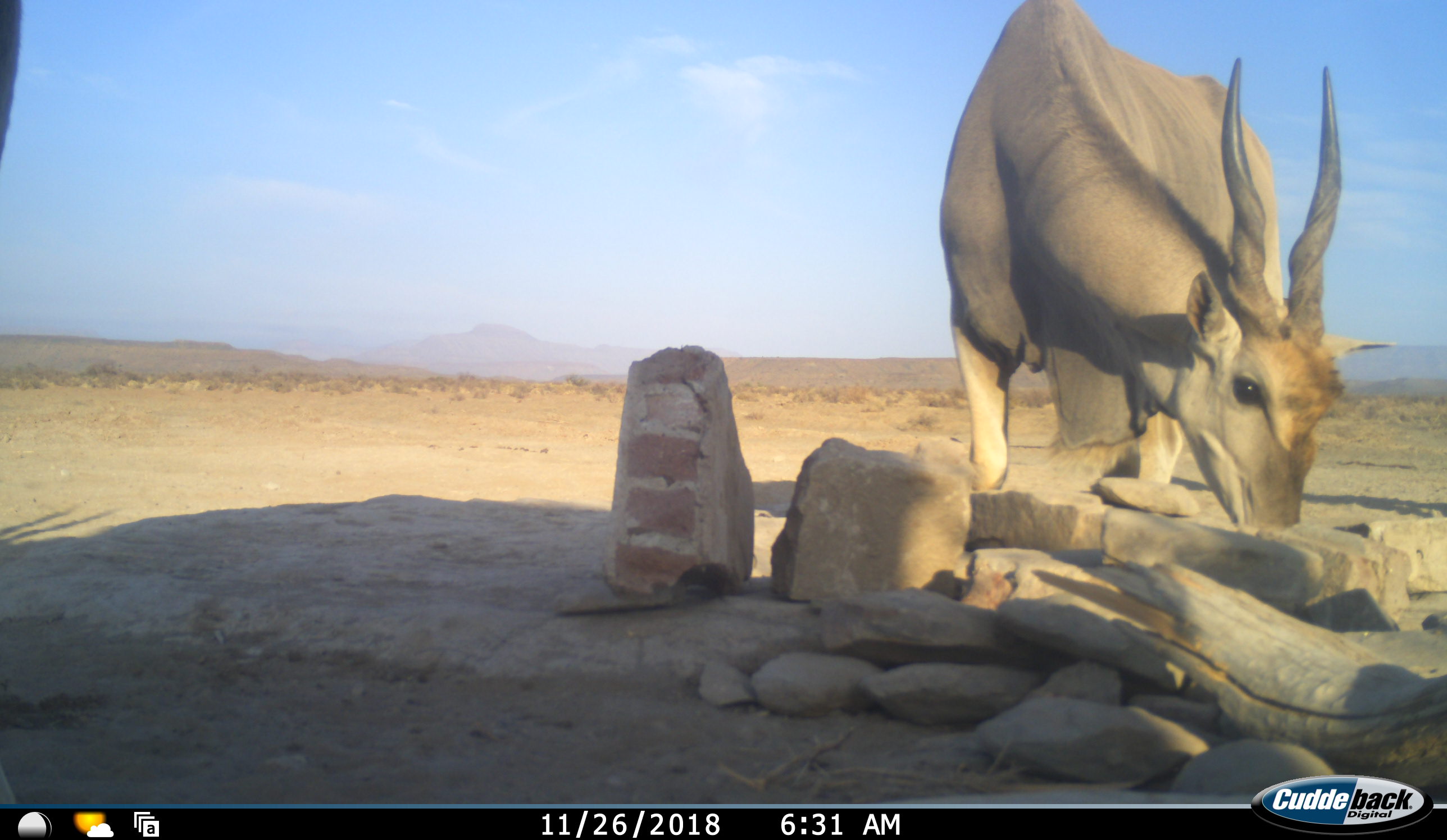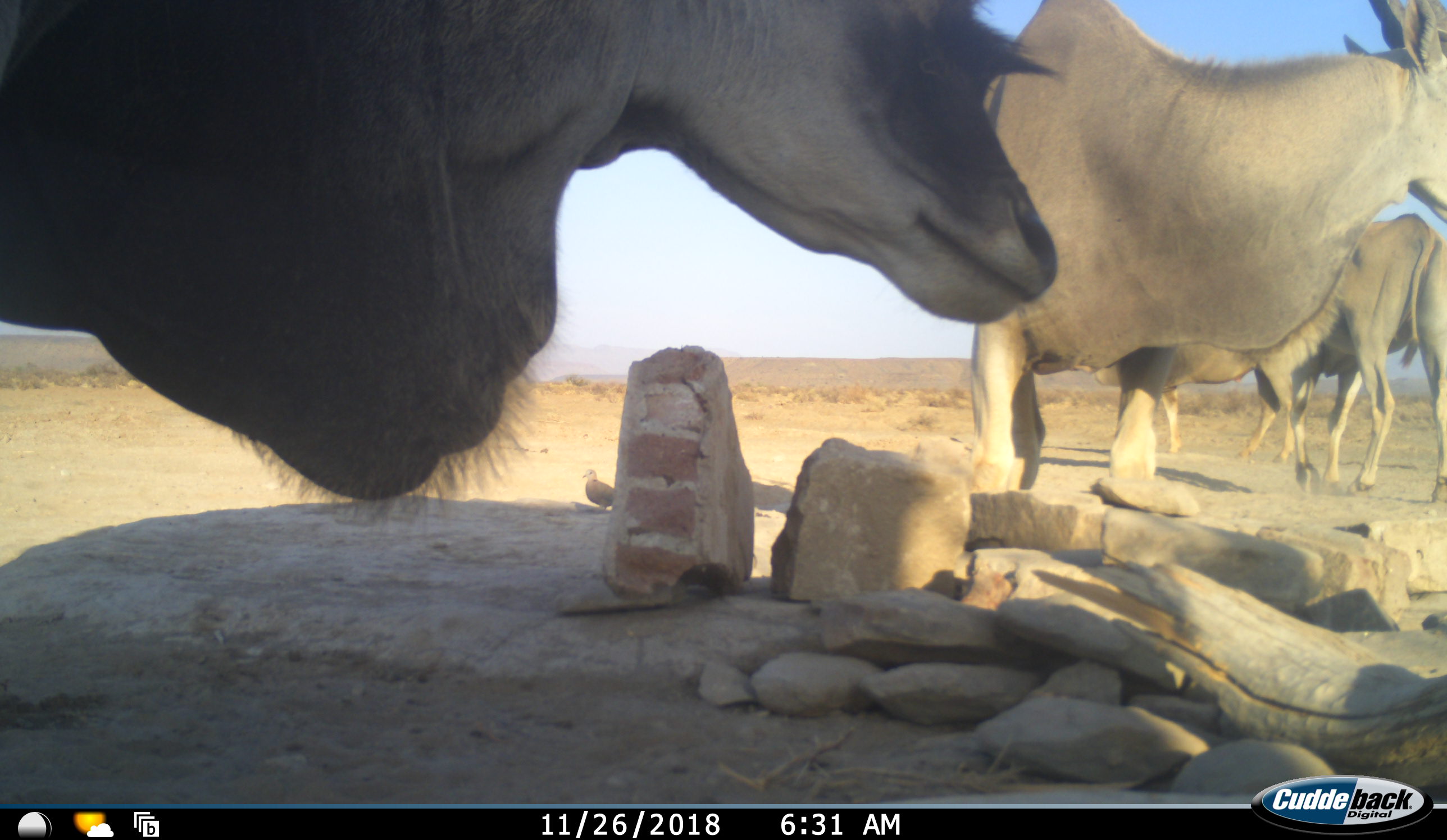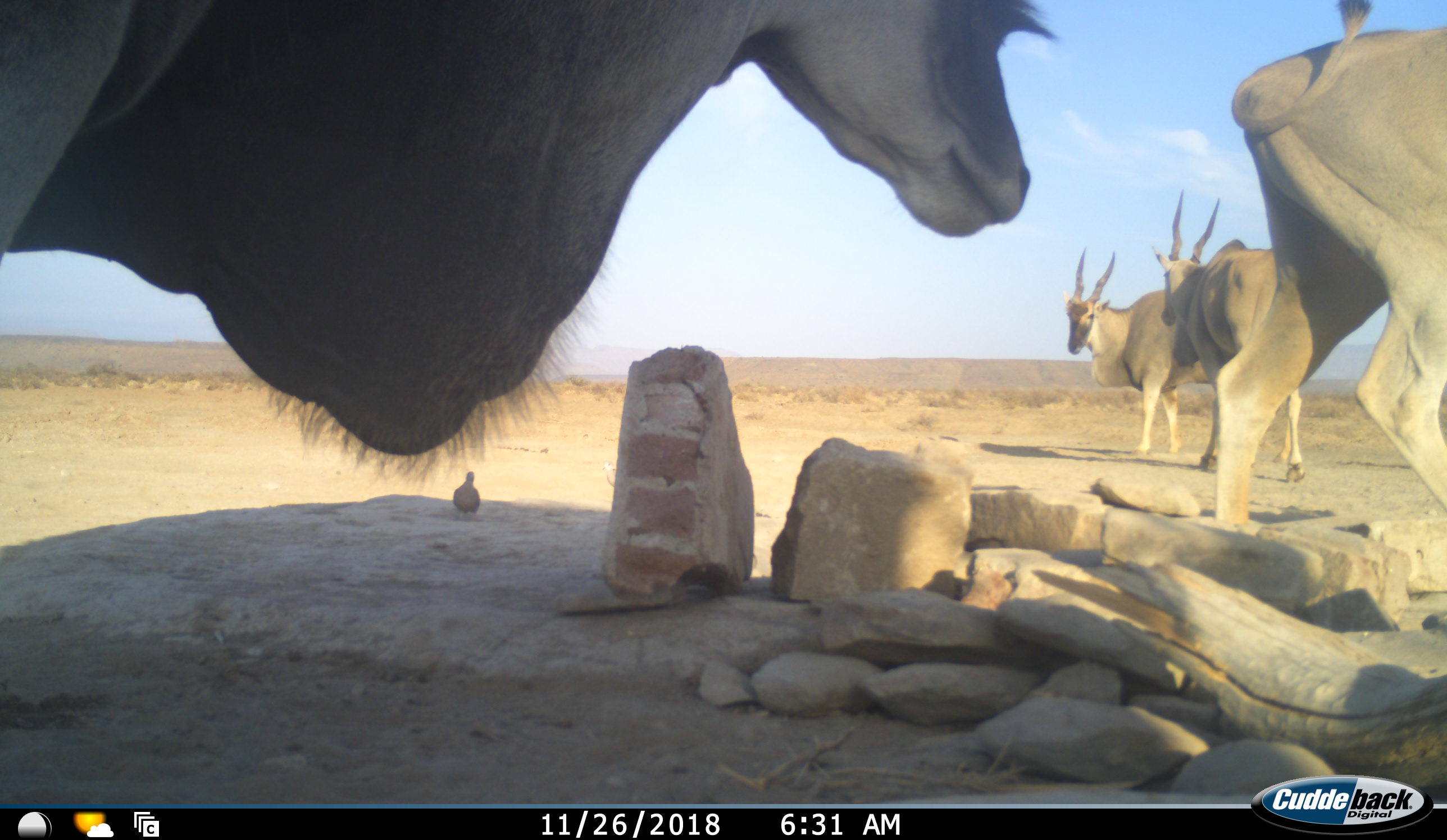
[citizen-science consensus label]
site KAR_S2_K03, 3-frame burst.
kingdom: Animalia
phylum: Chordata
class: Aves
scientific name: Aves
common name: bird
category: birdother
Birdother (bird) (Aves), count 1. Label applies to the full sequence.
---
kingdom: Animalia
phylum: Chordata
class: Mammalia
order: Artiodactyla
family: Bovidae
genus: Tragelaphus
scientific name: Tragelaphus oryx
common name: eland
Eland (Tragelaphus oryx), count 4. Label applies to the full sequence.